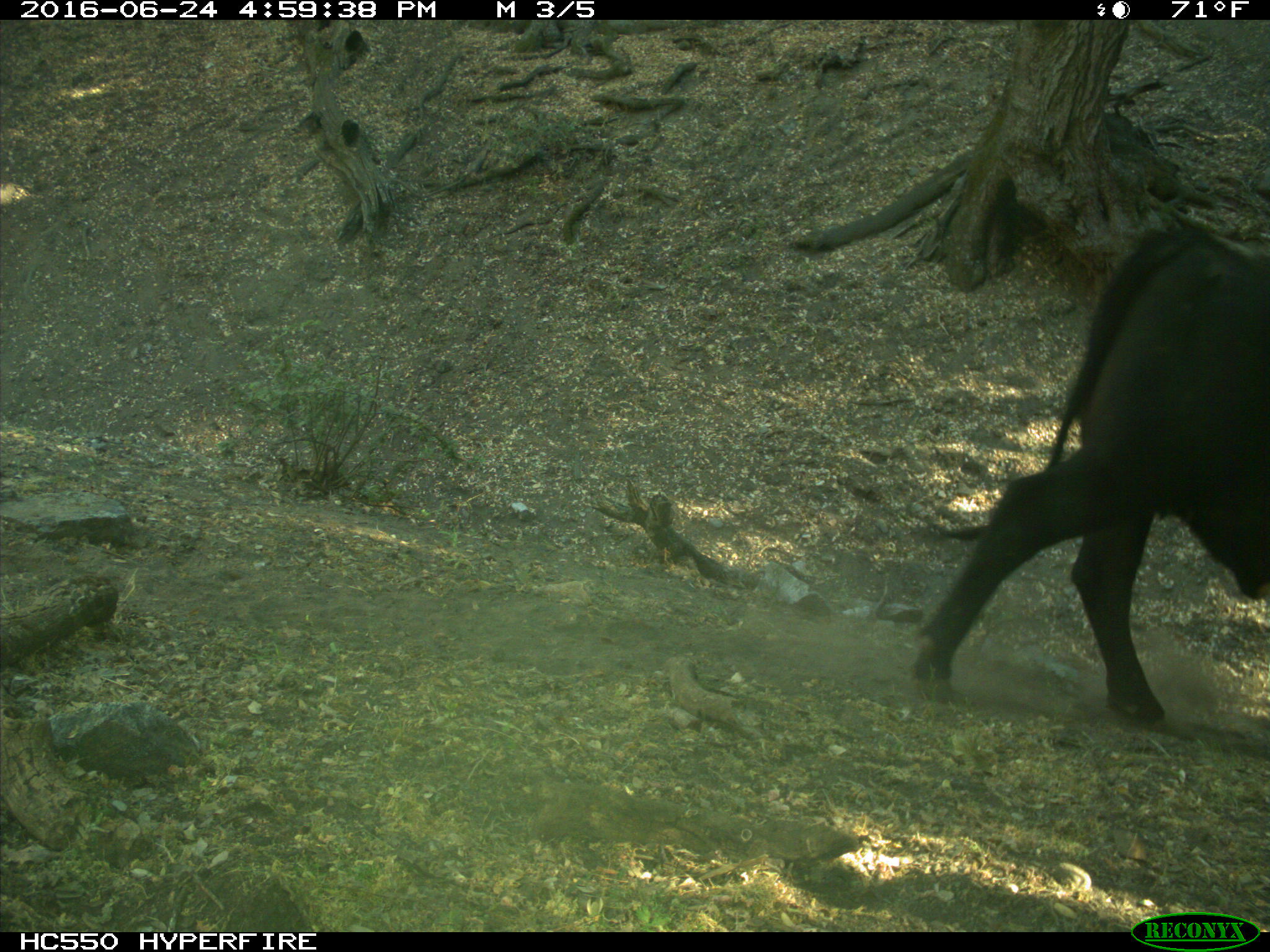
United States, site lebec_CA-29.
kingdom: Animalia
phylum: Chordata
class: Mammalia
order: Artiodactyla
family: Bovidae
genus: Bos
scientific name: Bos taurus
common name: domestic cow